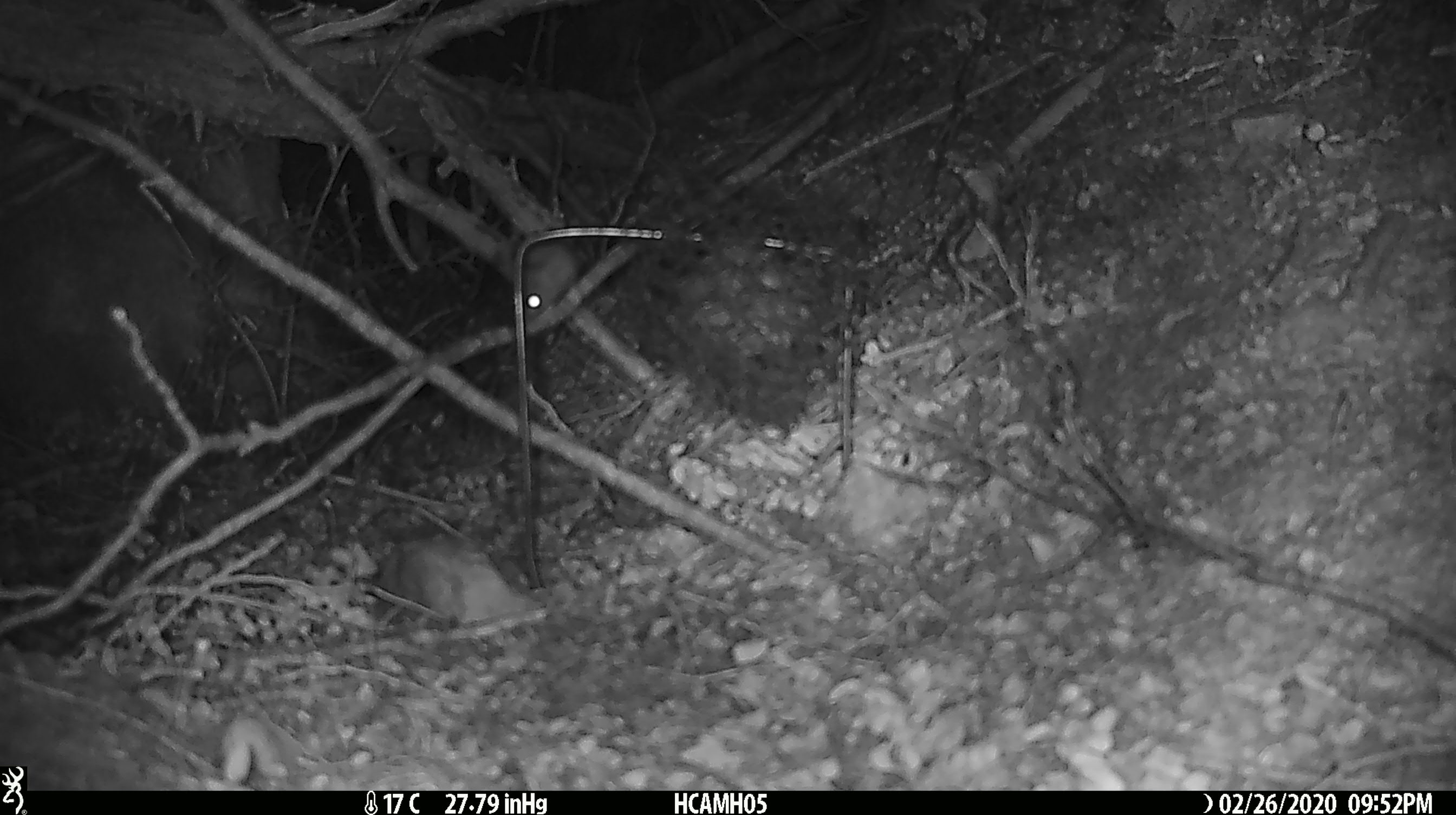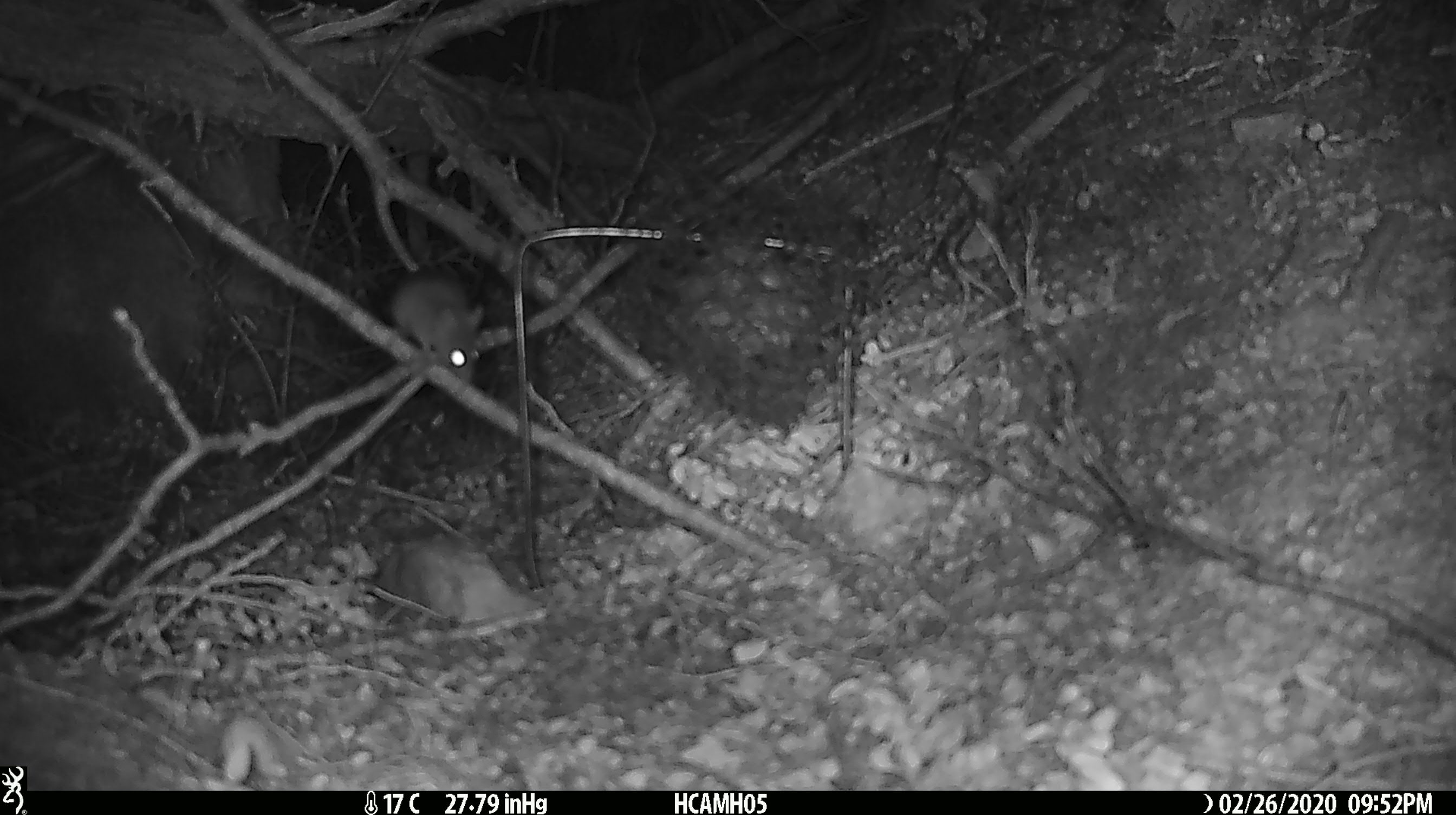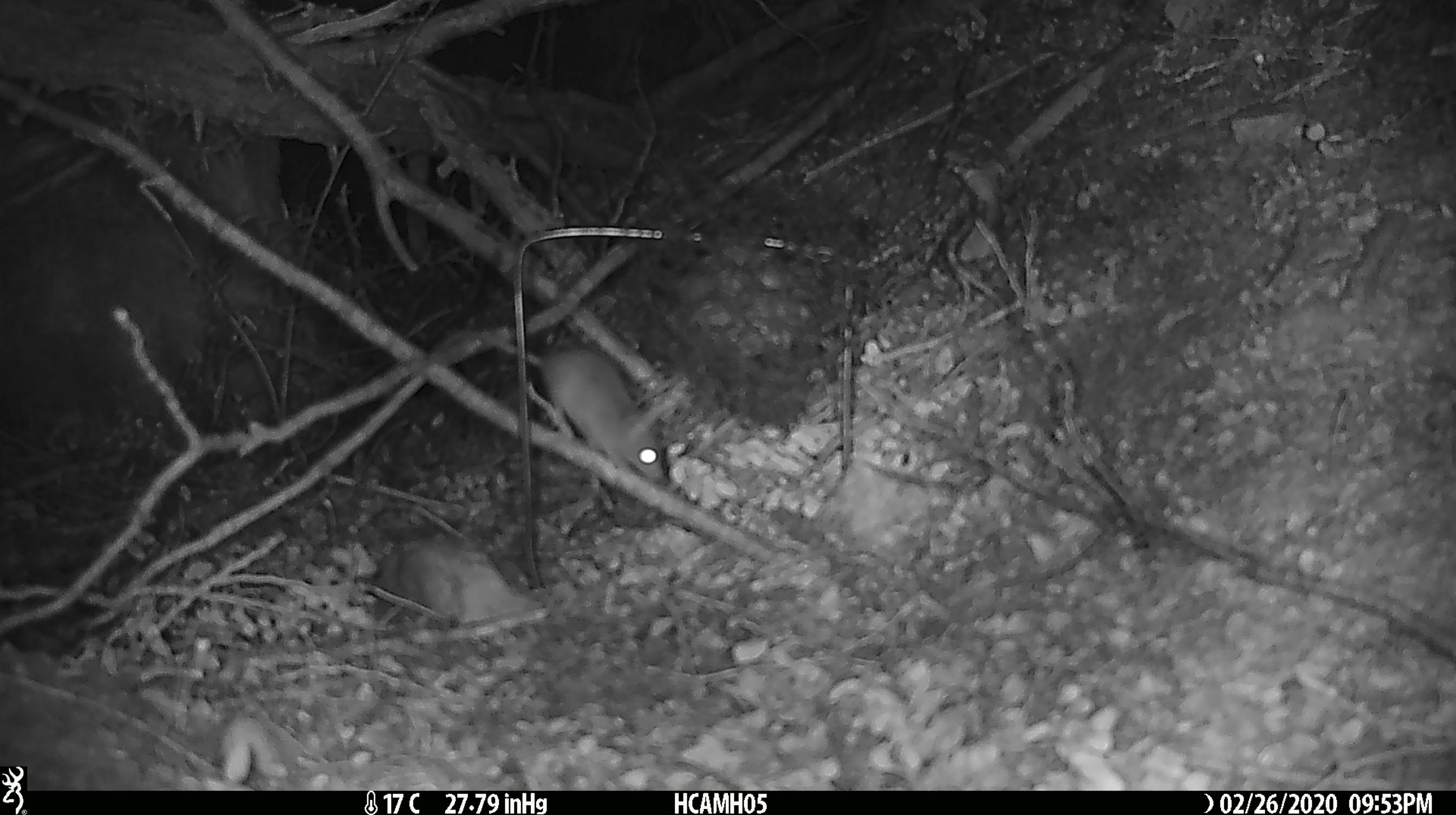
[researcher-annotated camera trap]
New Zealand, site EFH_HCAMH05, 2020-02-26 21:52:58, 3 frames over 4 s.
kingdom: Animalia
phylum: Chordata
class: Mammalia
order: Rodentia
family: Muridae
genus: Mus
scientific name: Mus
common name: mouse